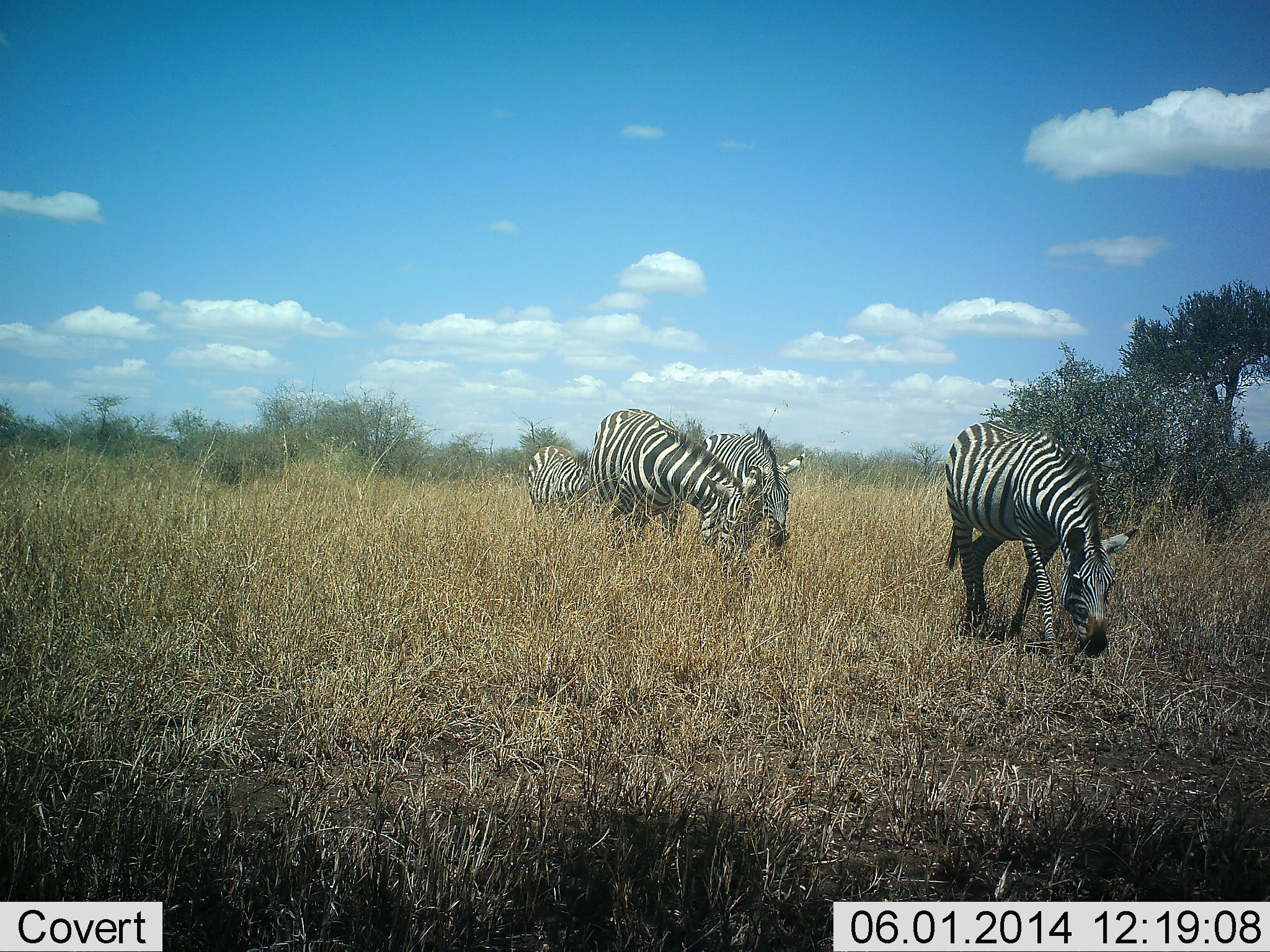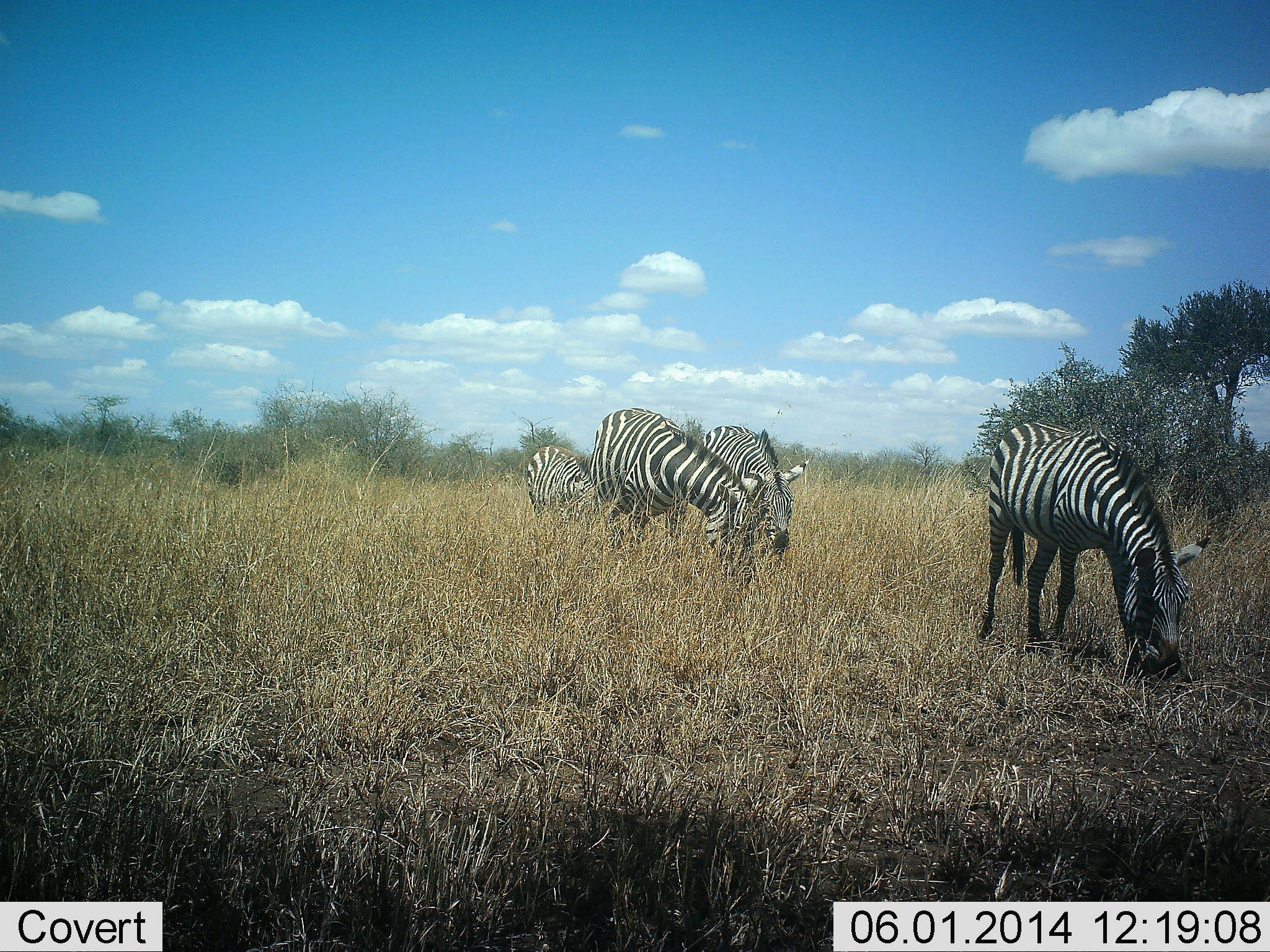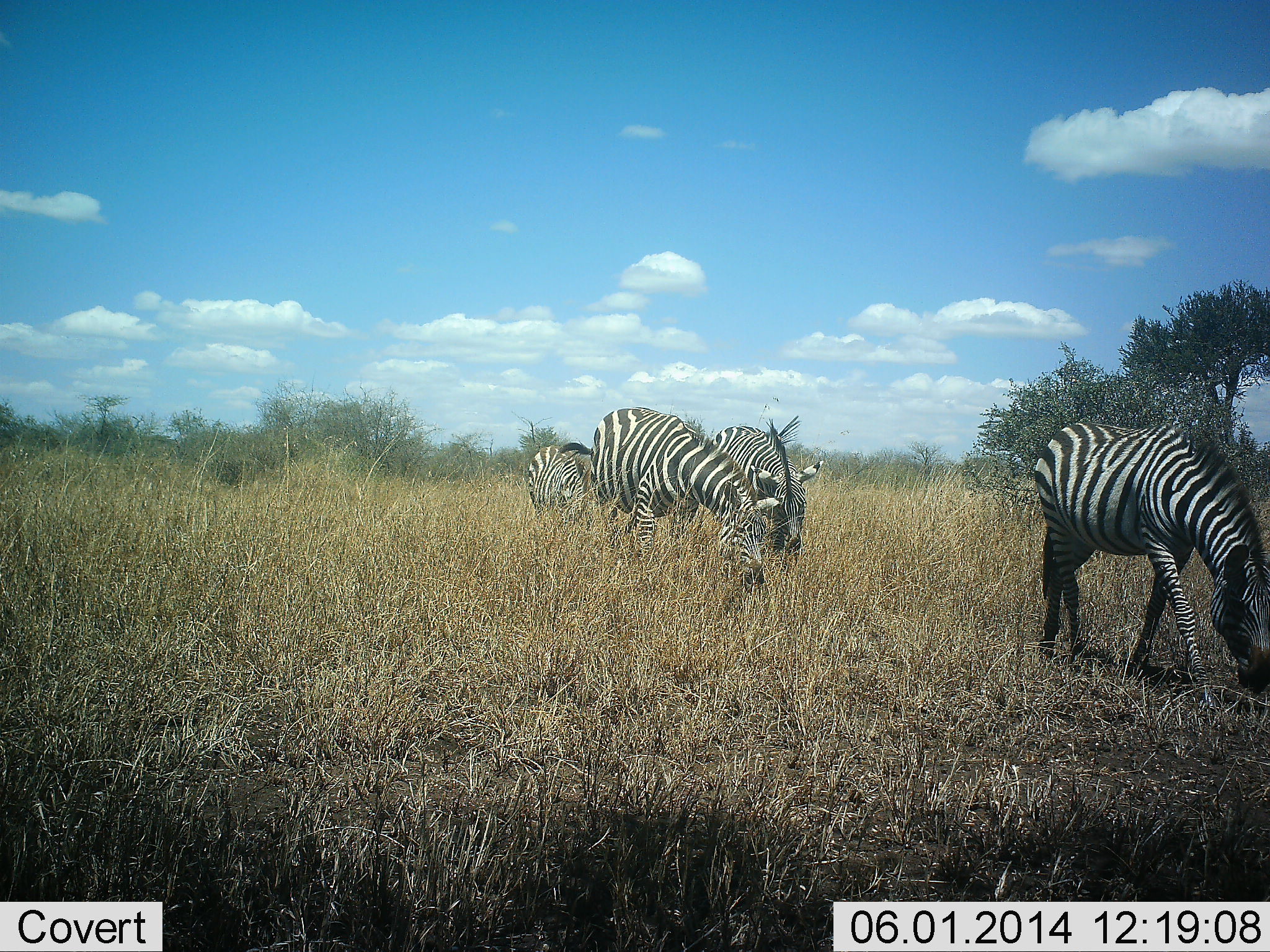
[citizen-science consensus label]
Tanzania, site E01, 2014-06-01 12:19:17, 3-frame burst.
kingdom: Animalia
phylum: Chordata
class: Mammalia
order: Perissodactyla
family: Equidae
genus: Equus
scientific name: Equus quagga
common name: plains zebra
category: zebra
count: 4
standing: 30%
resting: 10%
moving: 30%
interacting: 0%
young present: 0%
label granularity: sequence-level